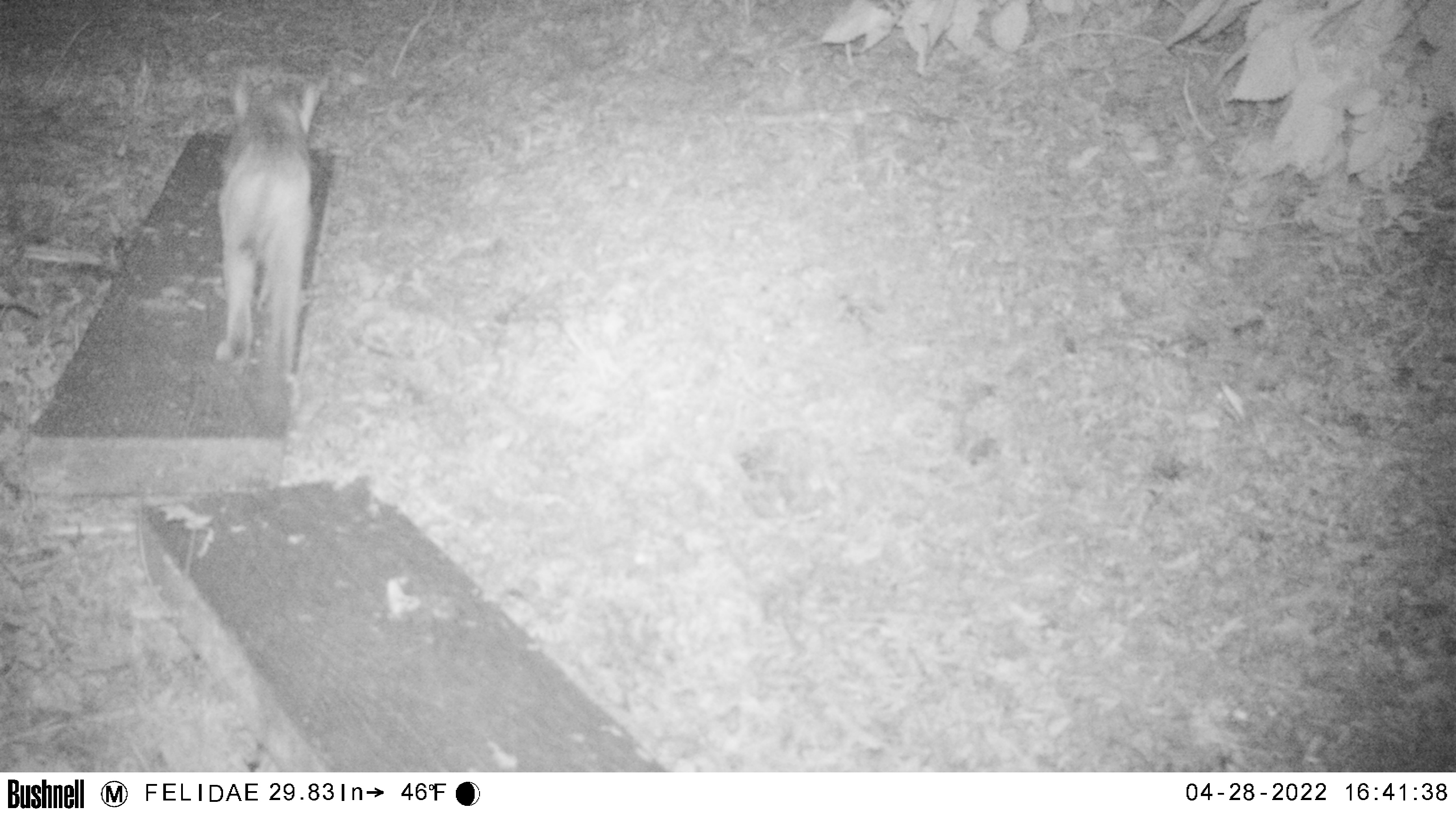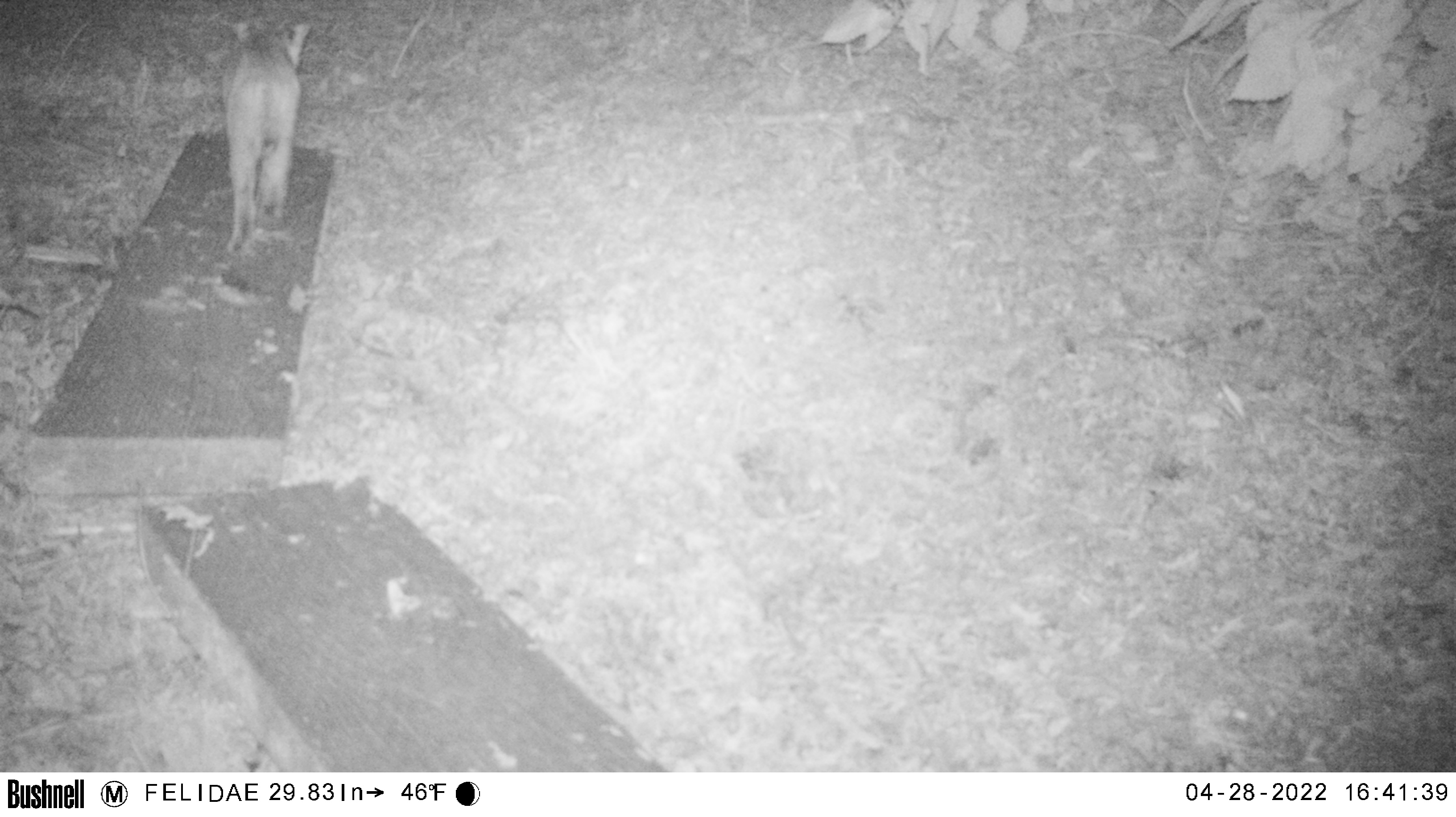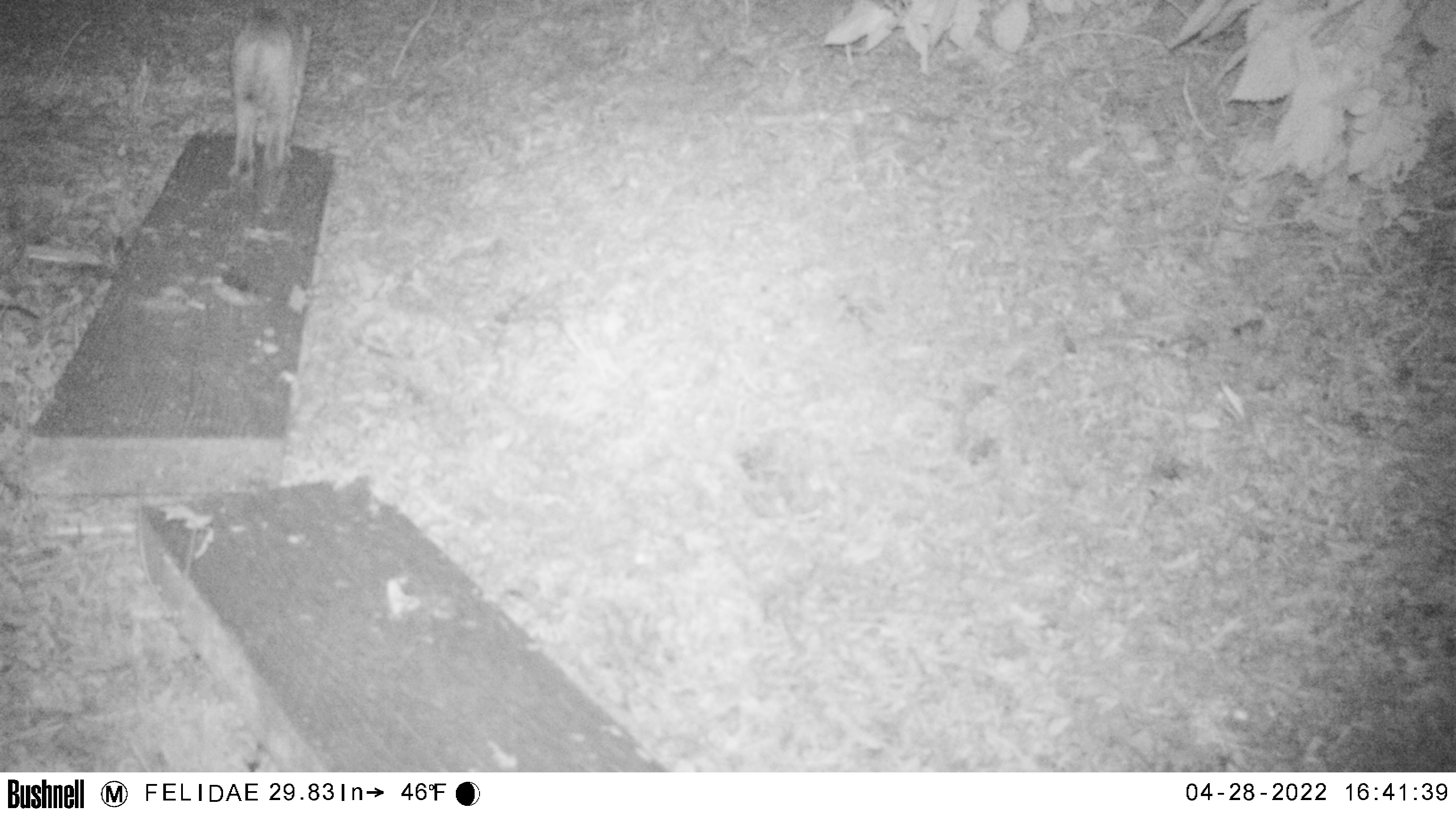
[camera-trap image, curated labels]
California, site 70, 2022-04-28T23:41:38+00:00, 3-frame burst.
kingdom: Animalia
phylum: Chordata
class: Mammalia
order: Carnivora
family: Felidae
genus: Lynx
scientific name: Lynx rufus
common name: bobcat